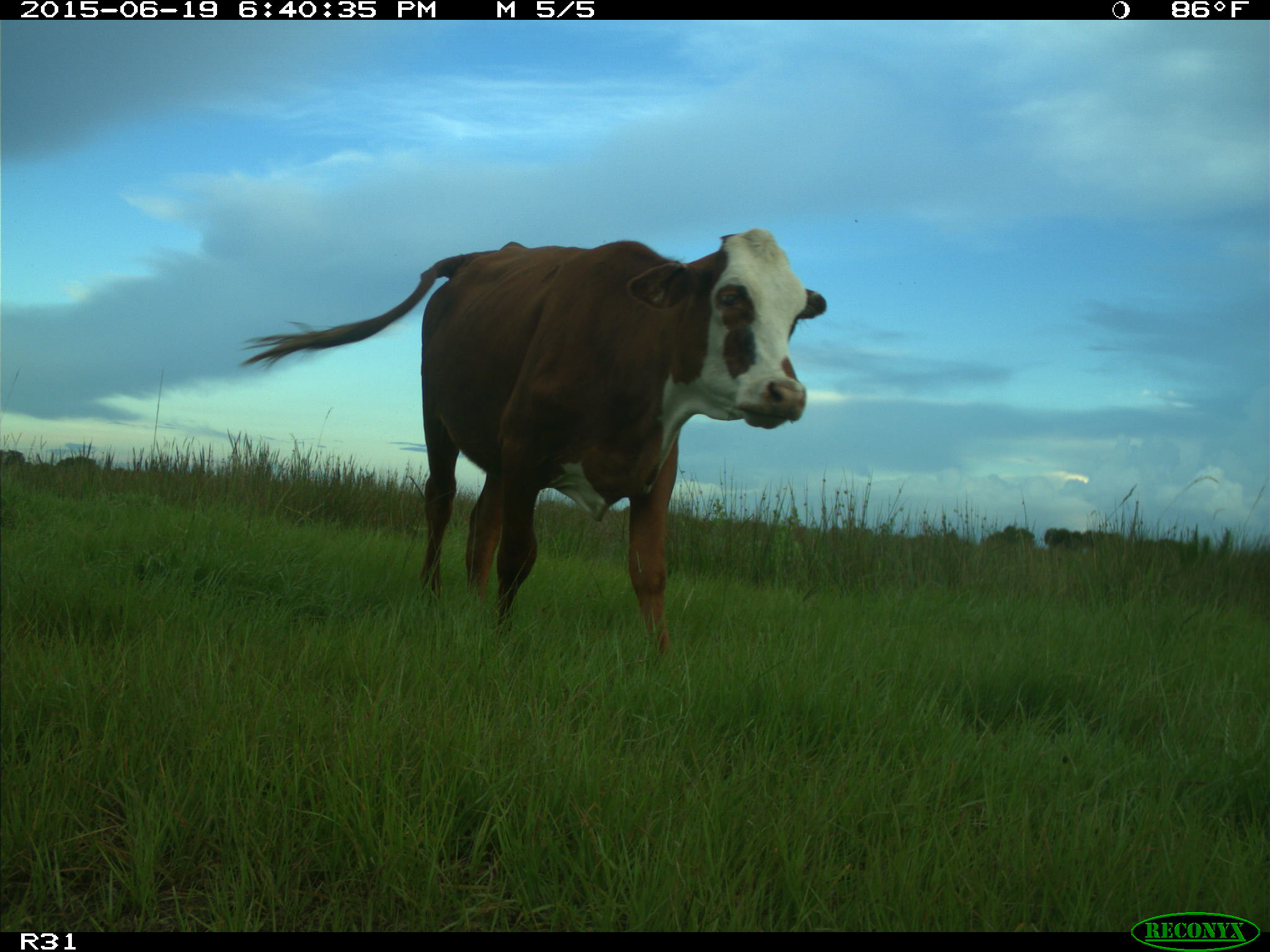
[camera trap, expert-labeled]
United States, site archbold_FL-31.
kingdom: Animalia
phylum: Chordata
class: Mammalia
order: Artiodactyla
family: Bovidae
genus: Bos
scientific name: Bos taurus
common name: domestic cow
Bos taurus (domestic cow).